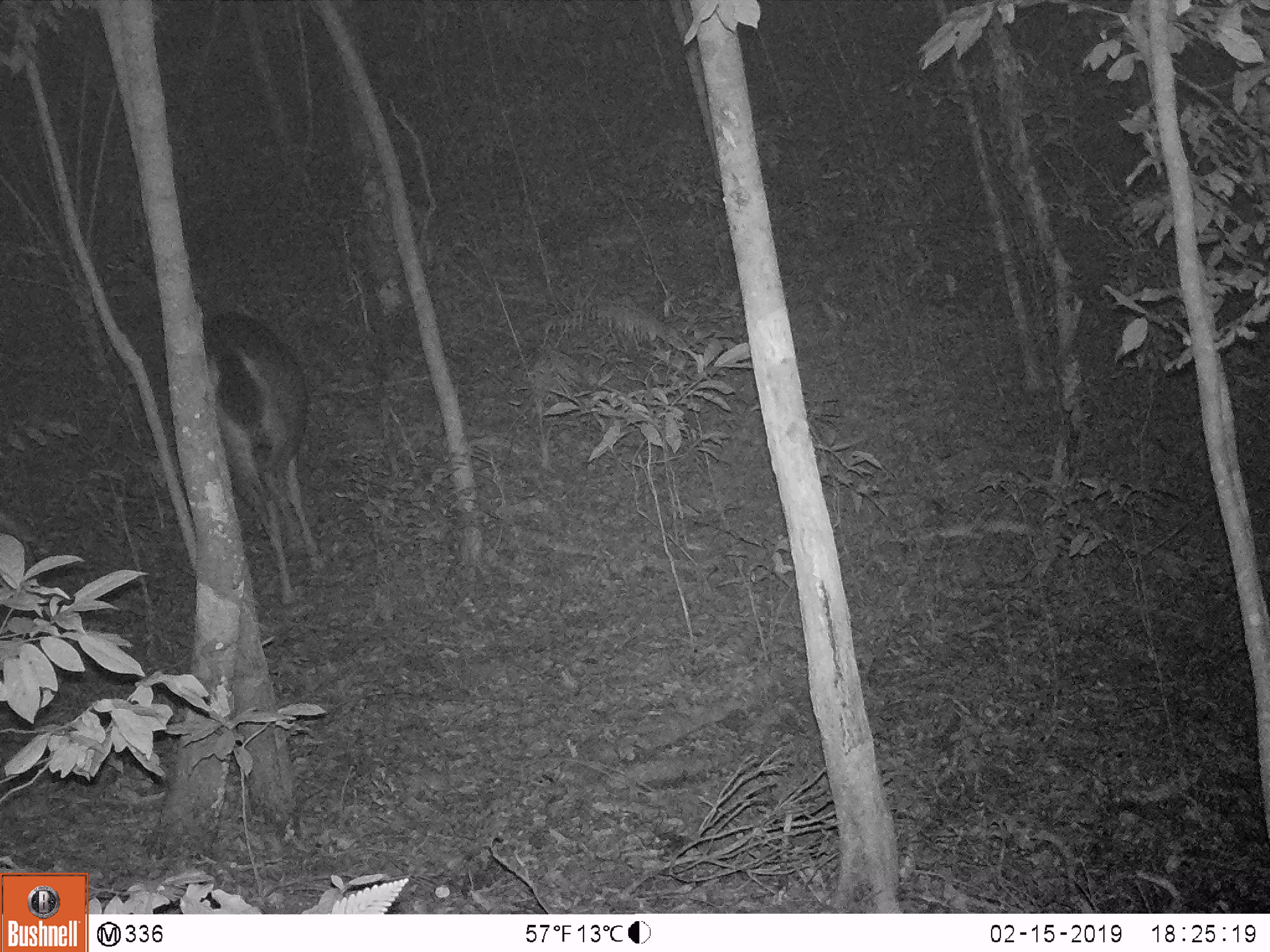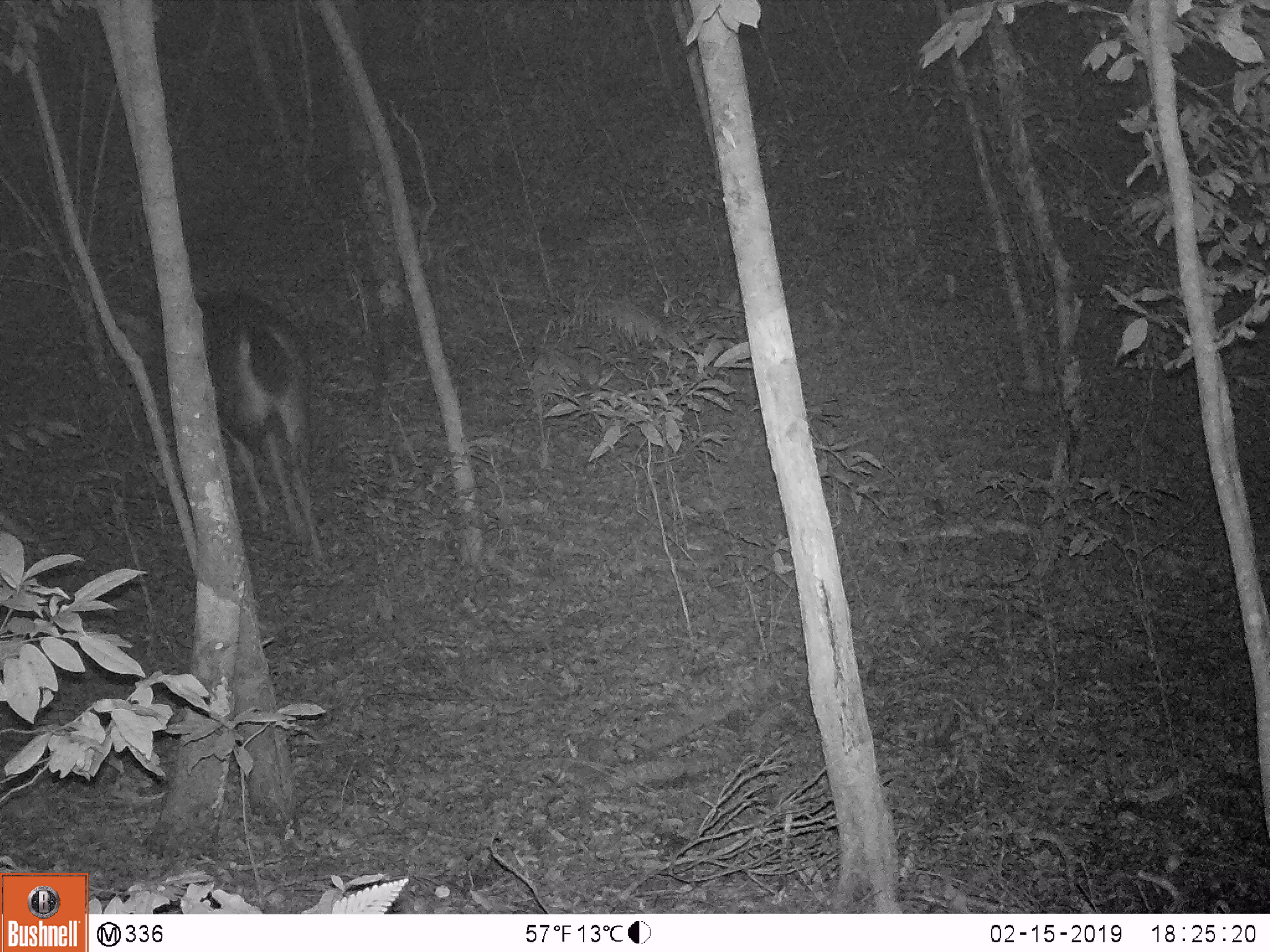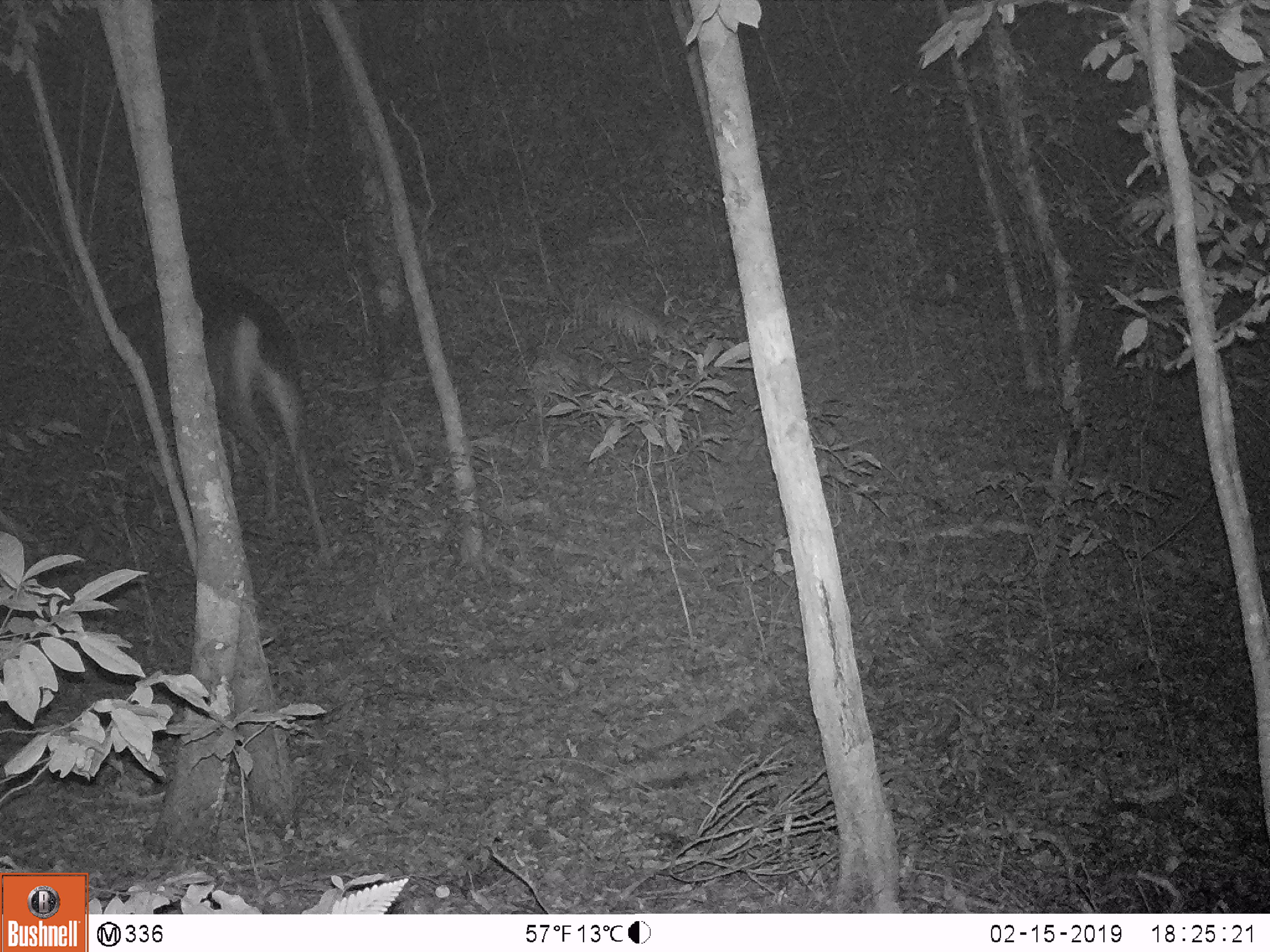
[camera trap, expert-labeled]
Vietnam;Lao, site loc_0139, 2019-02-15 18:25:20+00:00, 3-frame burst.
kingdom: Animalia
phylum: Chordata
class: Mammalia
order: Artiodactyla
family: Cervidae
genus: Rusa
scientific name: Rusa unicolor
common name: sambar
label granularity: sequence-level